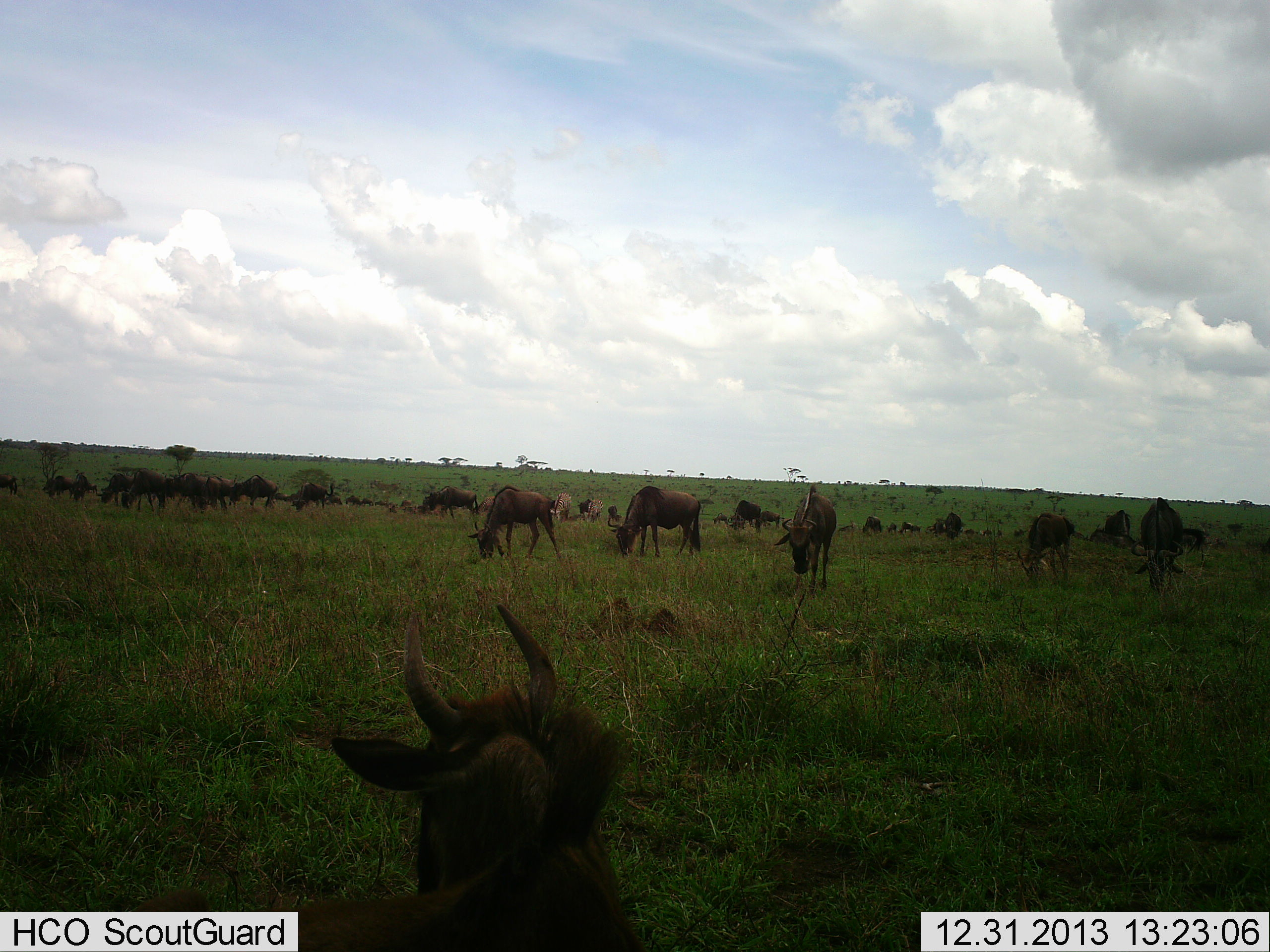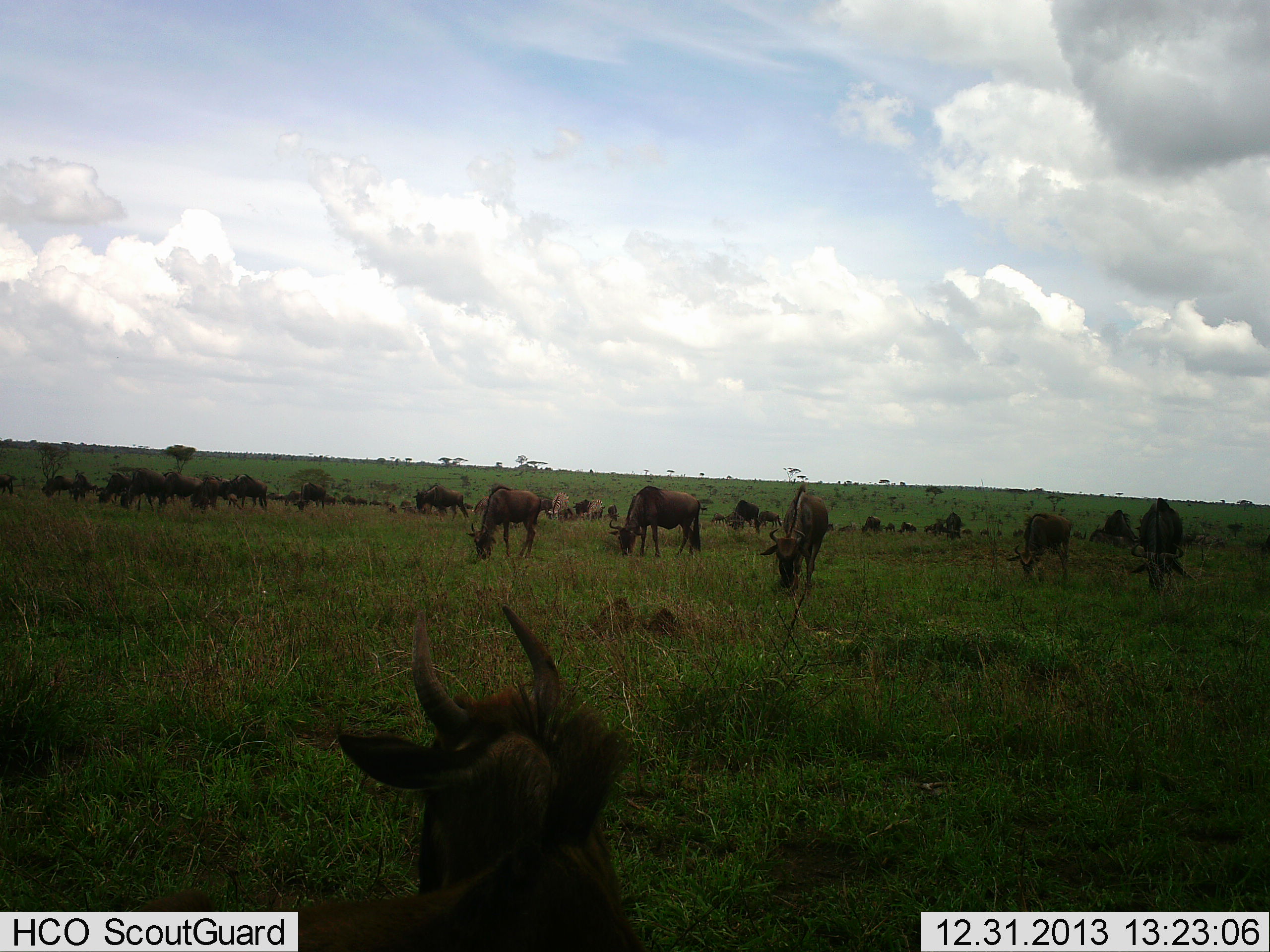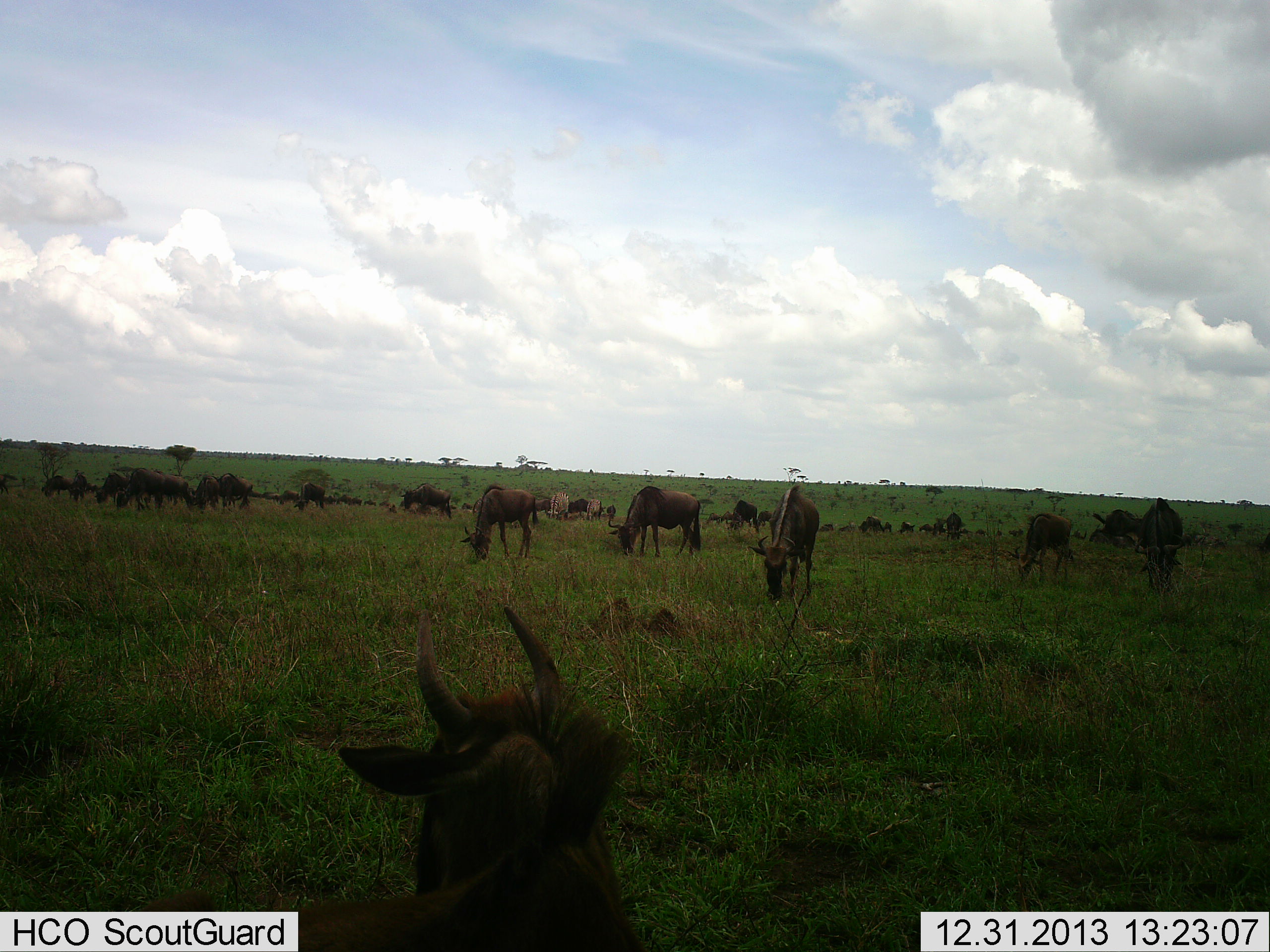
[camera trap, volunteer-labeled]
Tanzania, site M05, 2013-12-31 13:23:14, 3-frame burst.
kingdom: Animalia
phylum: Chordata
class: Mammalia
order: Artiodactyla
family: Bovidae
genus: Connochaetes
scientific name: Connochaetes taurinus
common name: blue wildebeest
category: wildebeest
Wildebeest (blue wildebeest) (Connochaetes taurinus), count 11-50. Behavior (volunteer vote fractions): standing 36%, resting 27%, moving 36%, interacting 0%. Young present (vote fraction): 0%. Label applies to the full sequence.